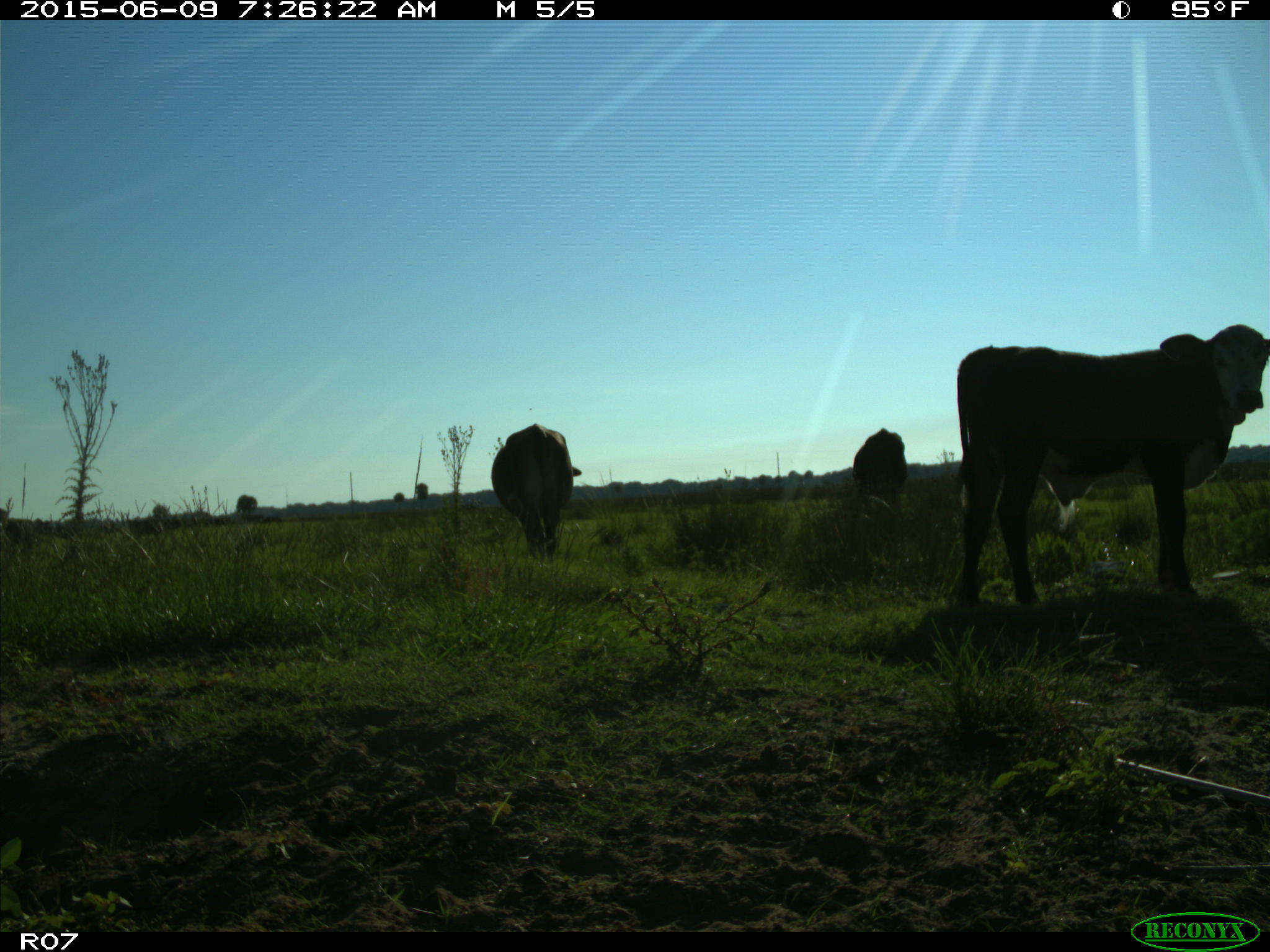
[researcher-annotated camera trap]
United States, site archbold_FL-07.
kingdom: Animalia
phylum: Chordata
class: Mammalia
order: Artiodactyla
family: Bovidae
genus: Bos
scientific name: Bos taurus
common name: domestic cow